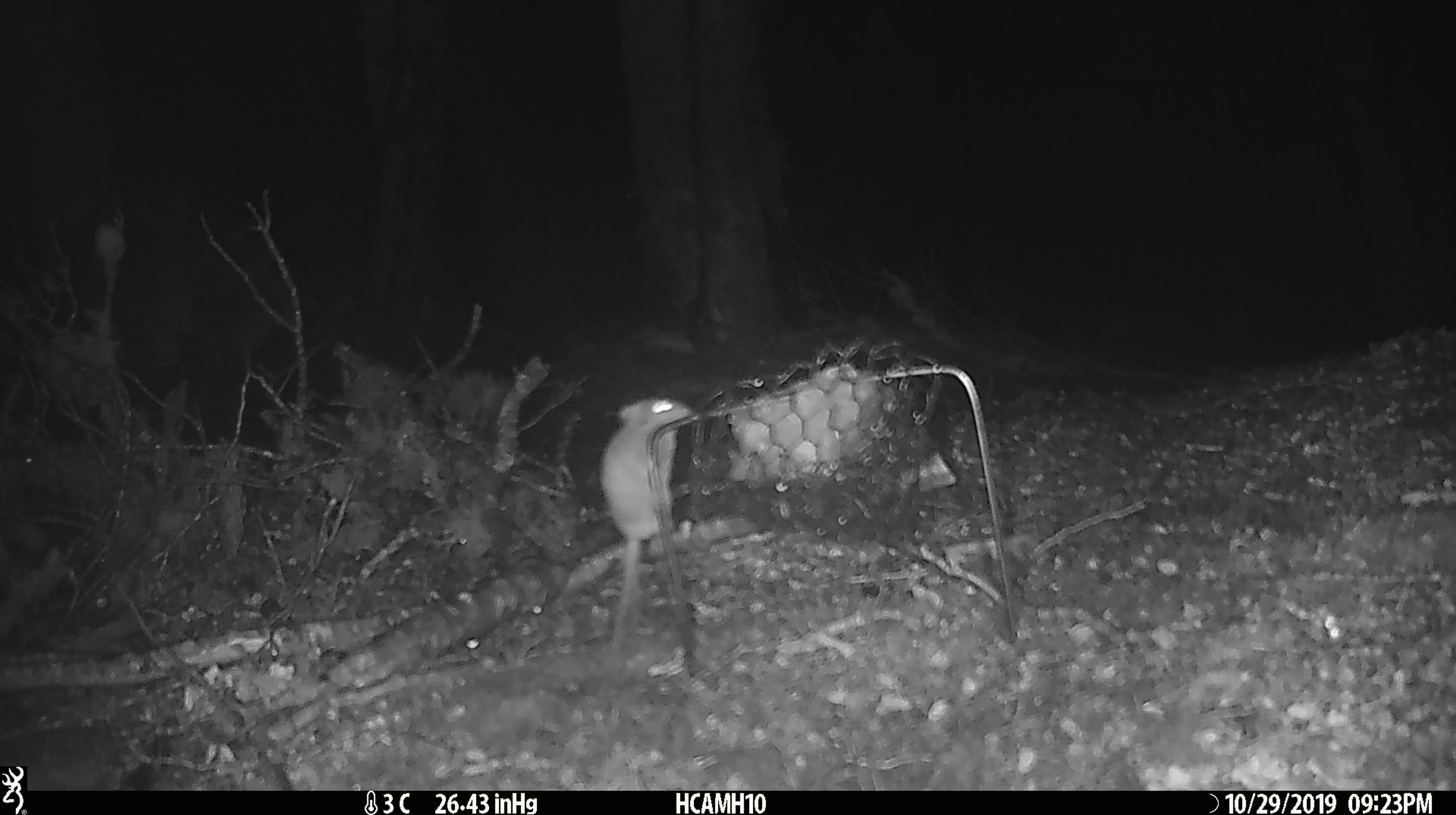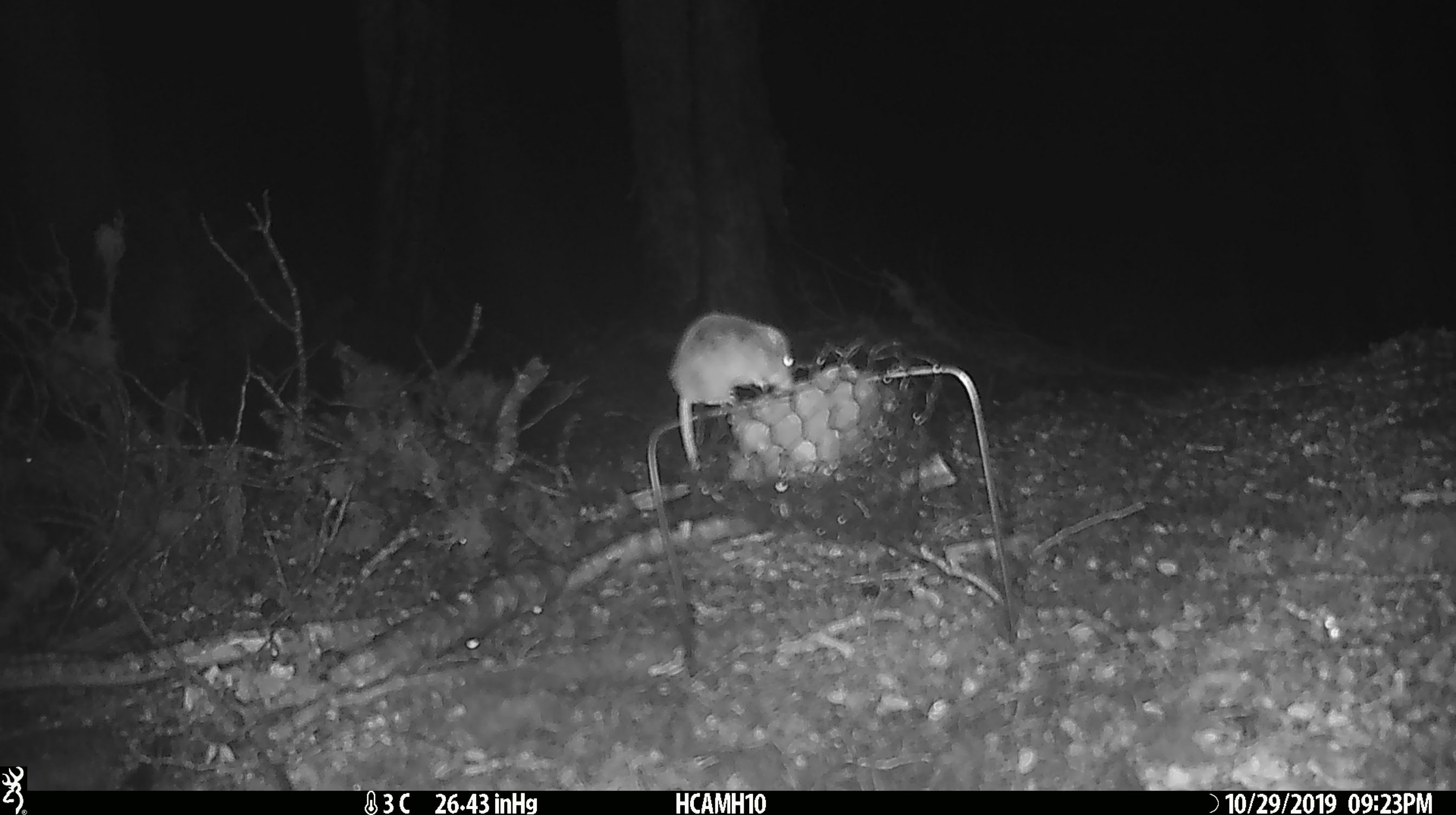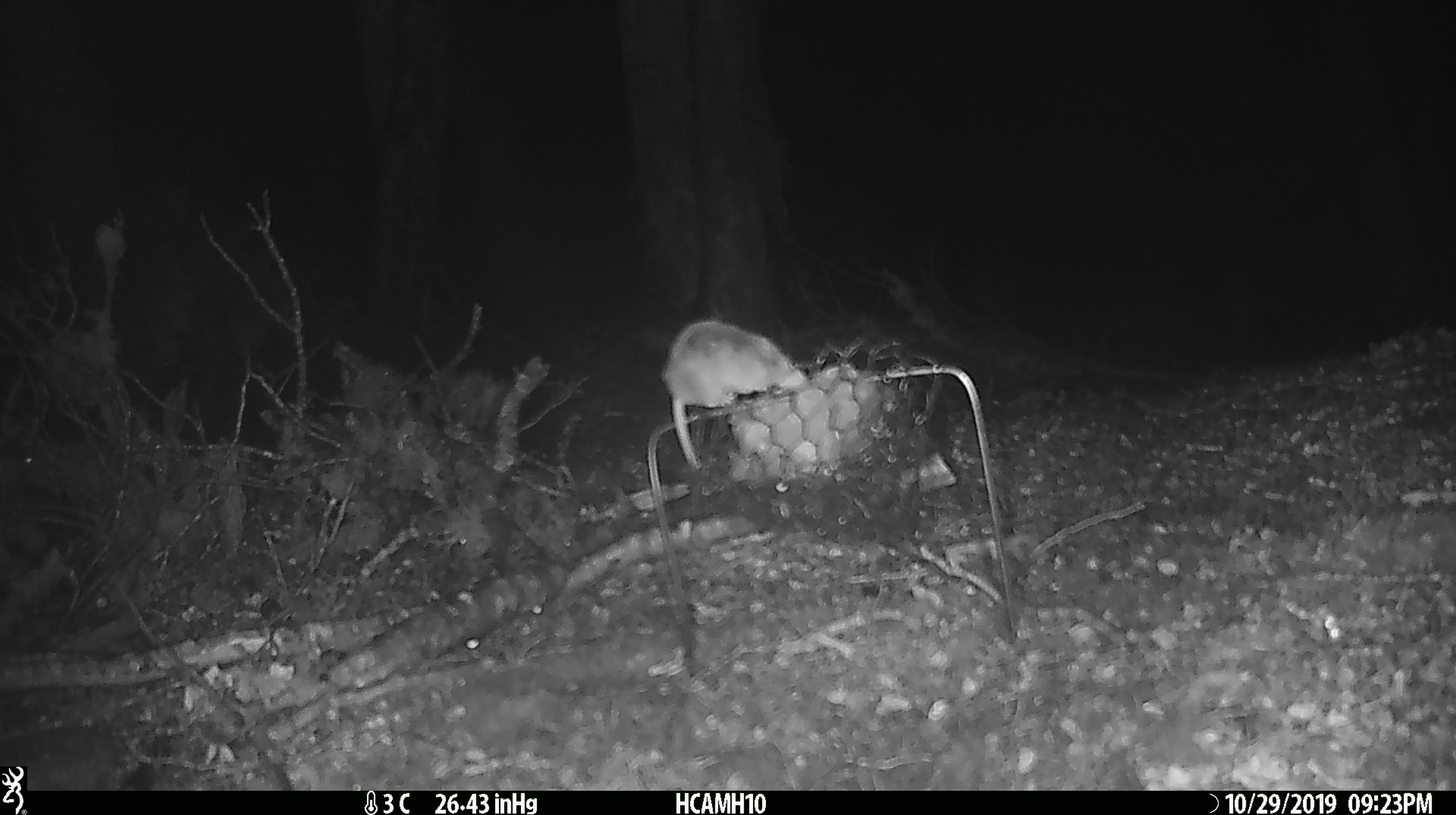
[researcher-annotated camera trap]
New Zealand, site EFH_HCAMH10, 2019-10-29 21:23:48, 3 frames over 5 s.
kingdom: Animalia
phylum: Chordata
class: Mammalia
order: Rodentia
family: Muridae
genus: Mus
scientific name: Mus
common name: mouse